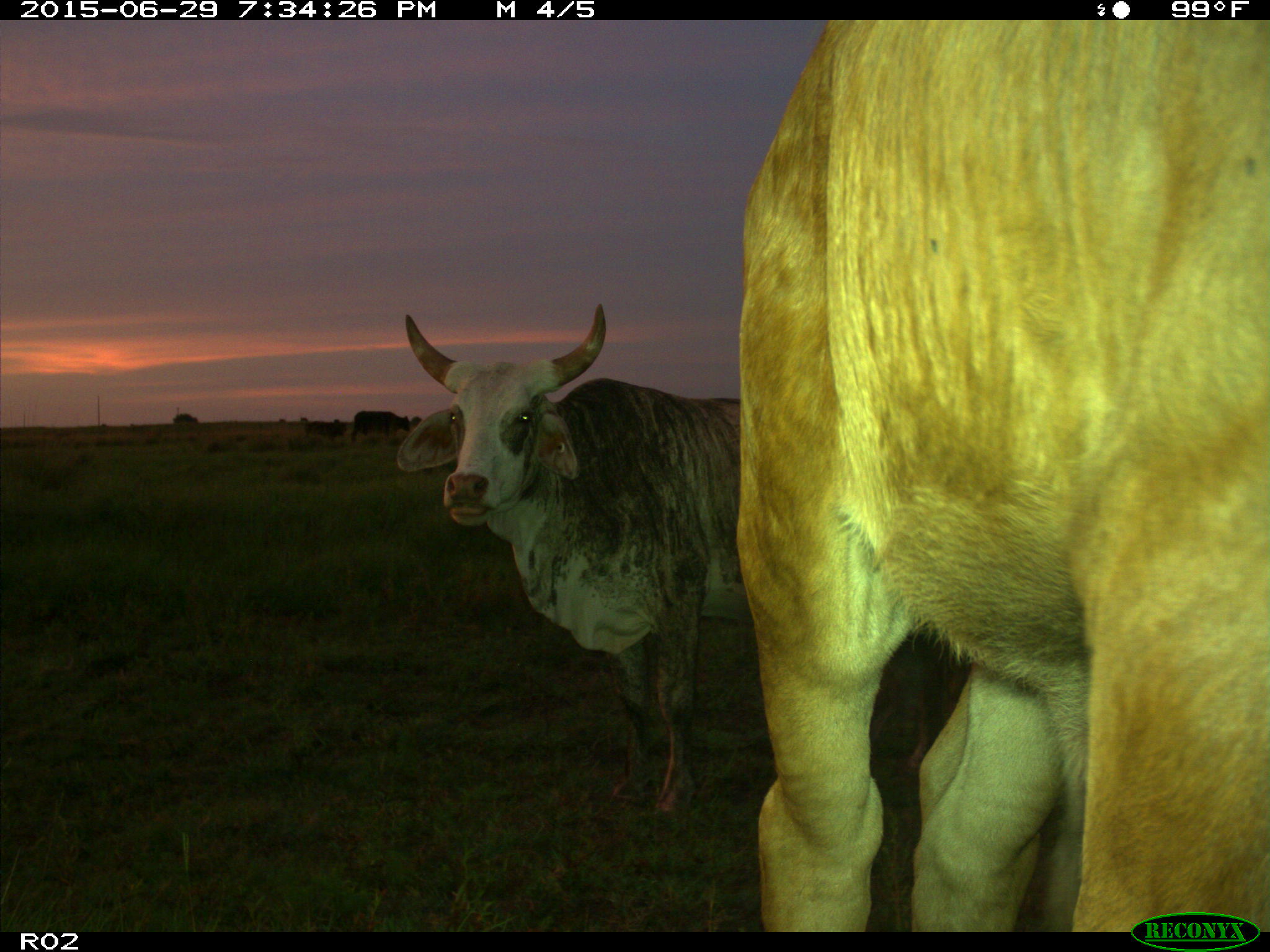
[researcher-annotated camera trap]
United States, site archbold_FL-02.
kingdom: Animalia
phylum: Chordata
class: Mammalia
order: Artiodactyla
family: Bovidae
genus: Bos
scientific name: Bos taurus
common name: domestic cow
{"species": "Bos taurus (domestic cow)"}